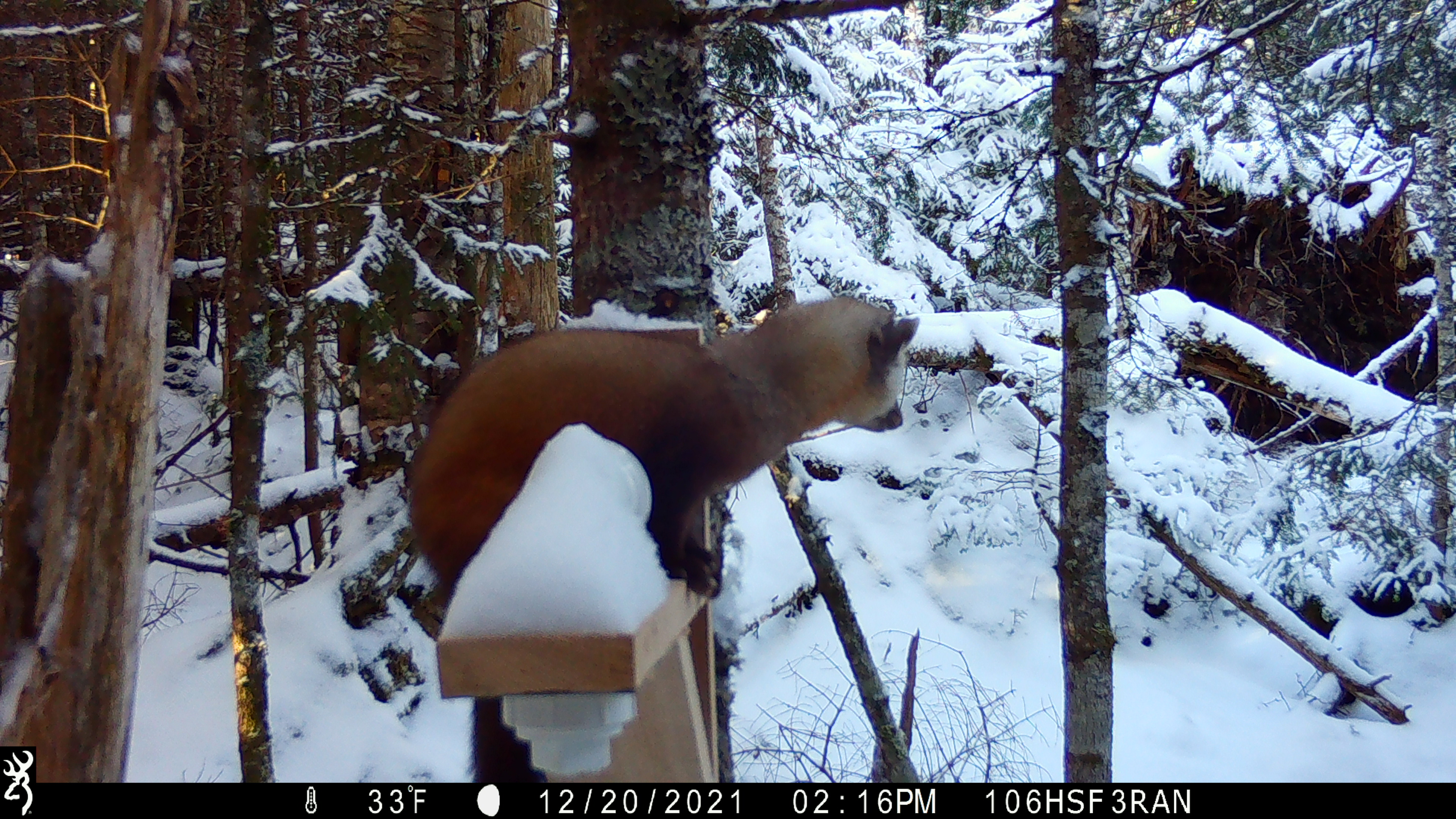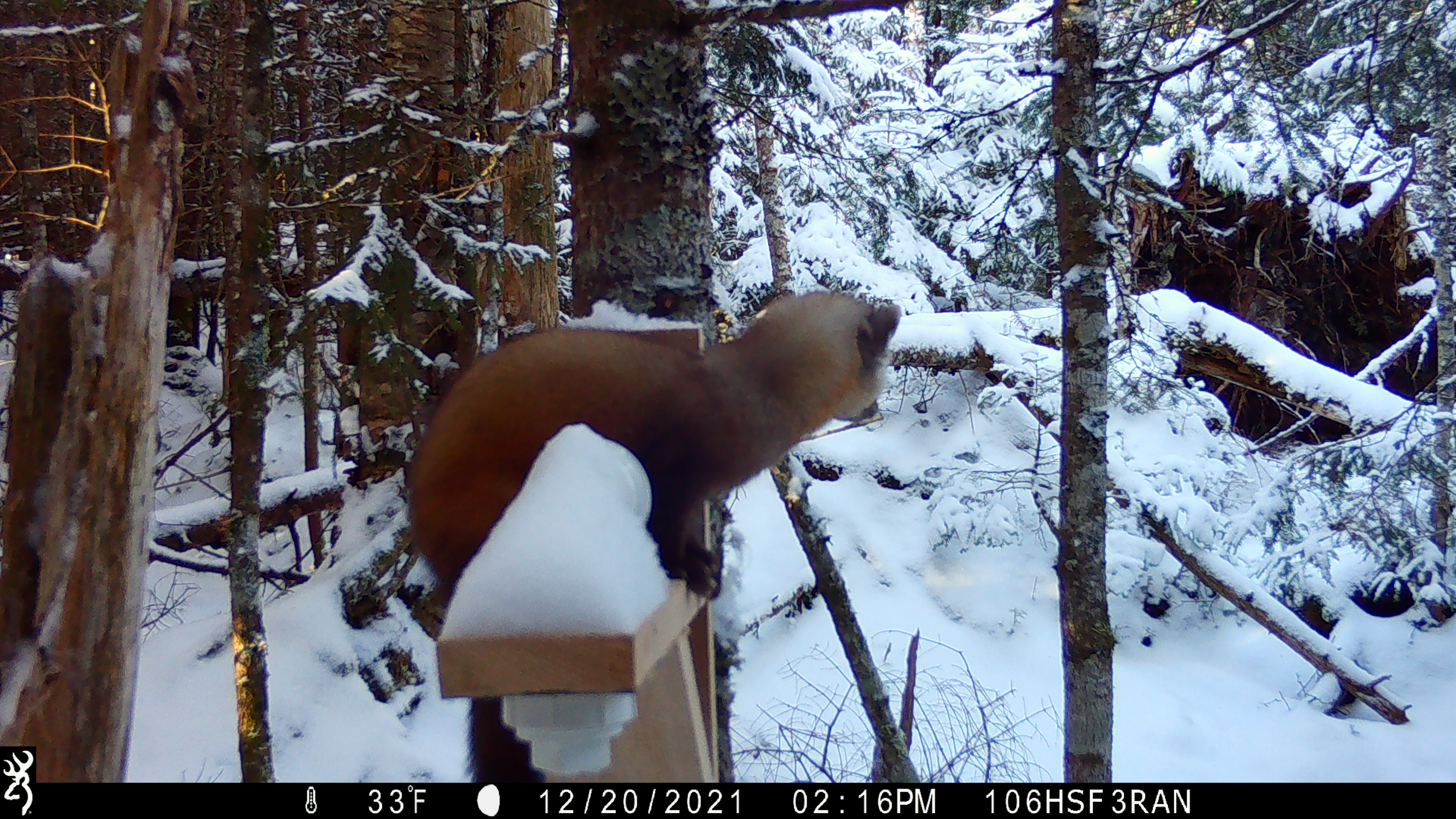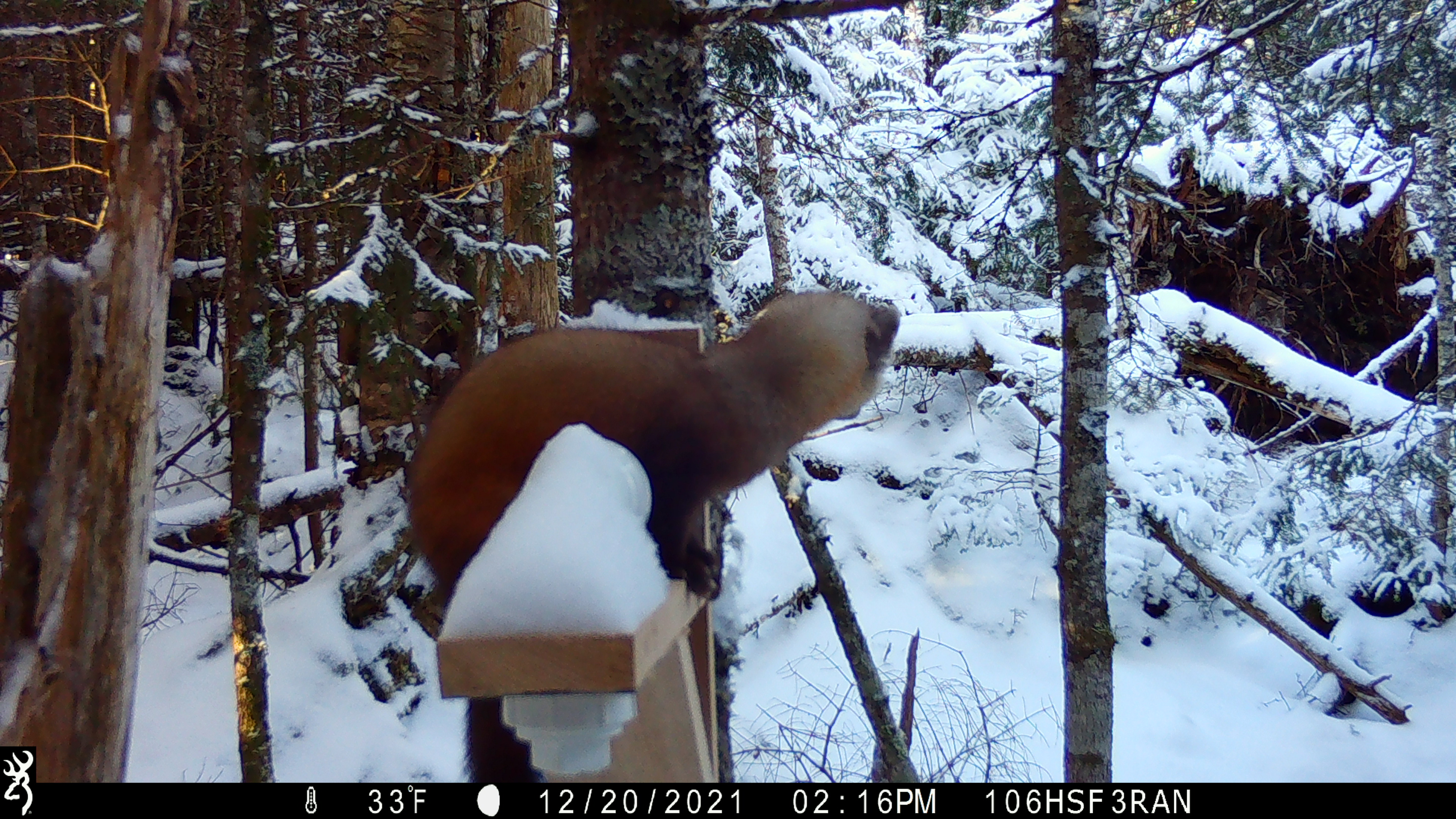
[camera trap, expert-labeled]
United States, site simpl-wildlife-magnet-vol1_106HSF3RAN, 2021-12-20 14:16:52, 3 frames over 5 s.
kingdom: Animalia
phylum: Chordata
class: Mammalia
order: Carnivora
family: Mustelidae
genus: Martes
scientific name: Martes americana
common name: american marten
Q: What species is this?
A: American marten (Martes americana).